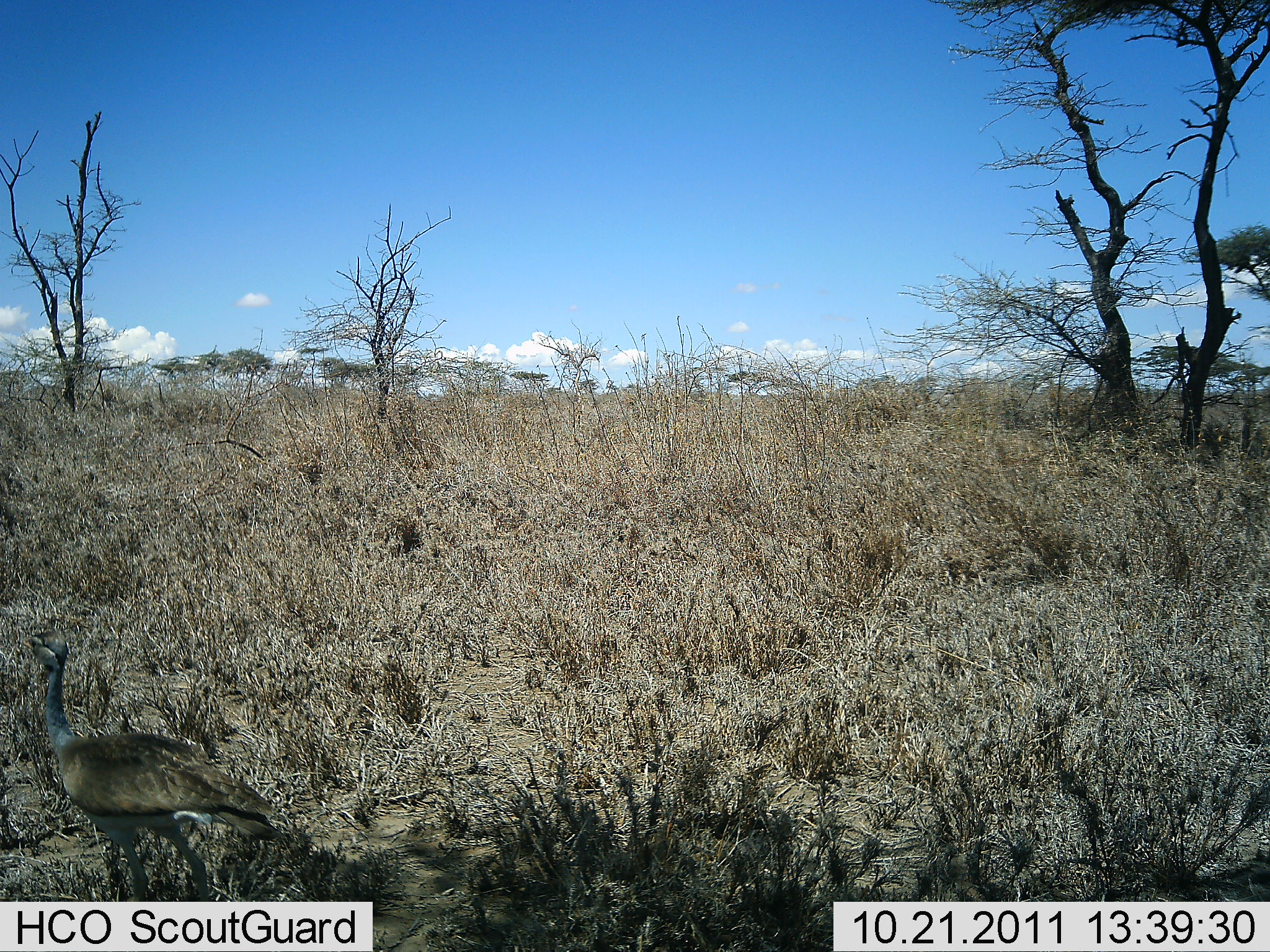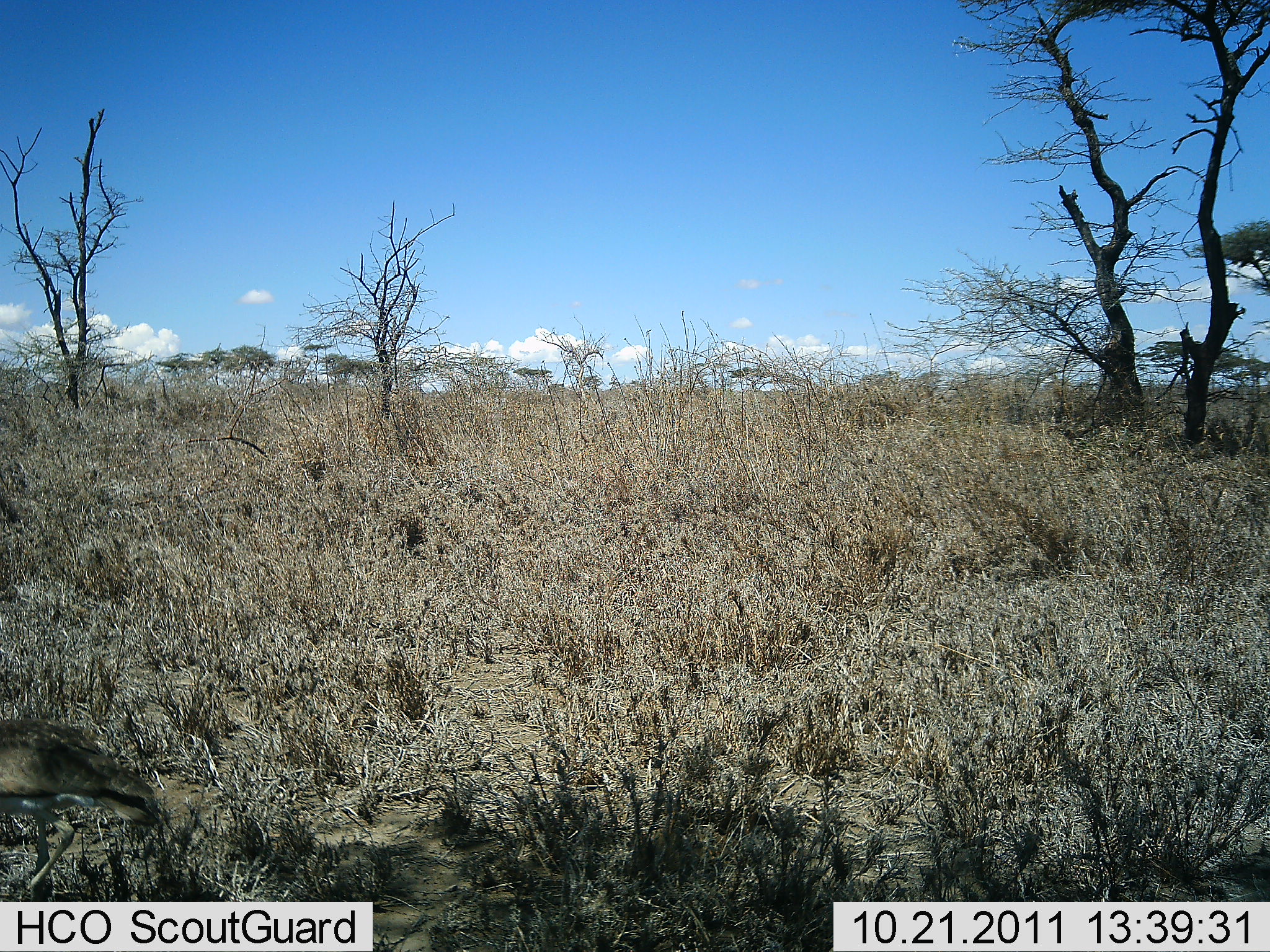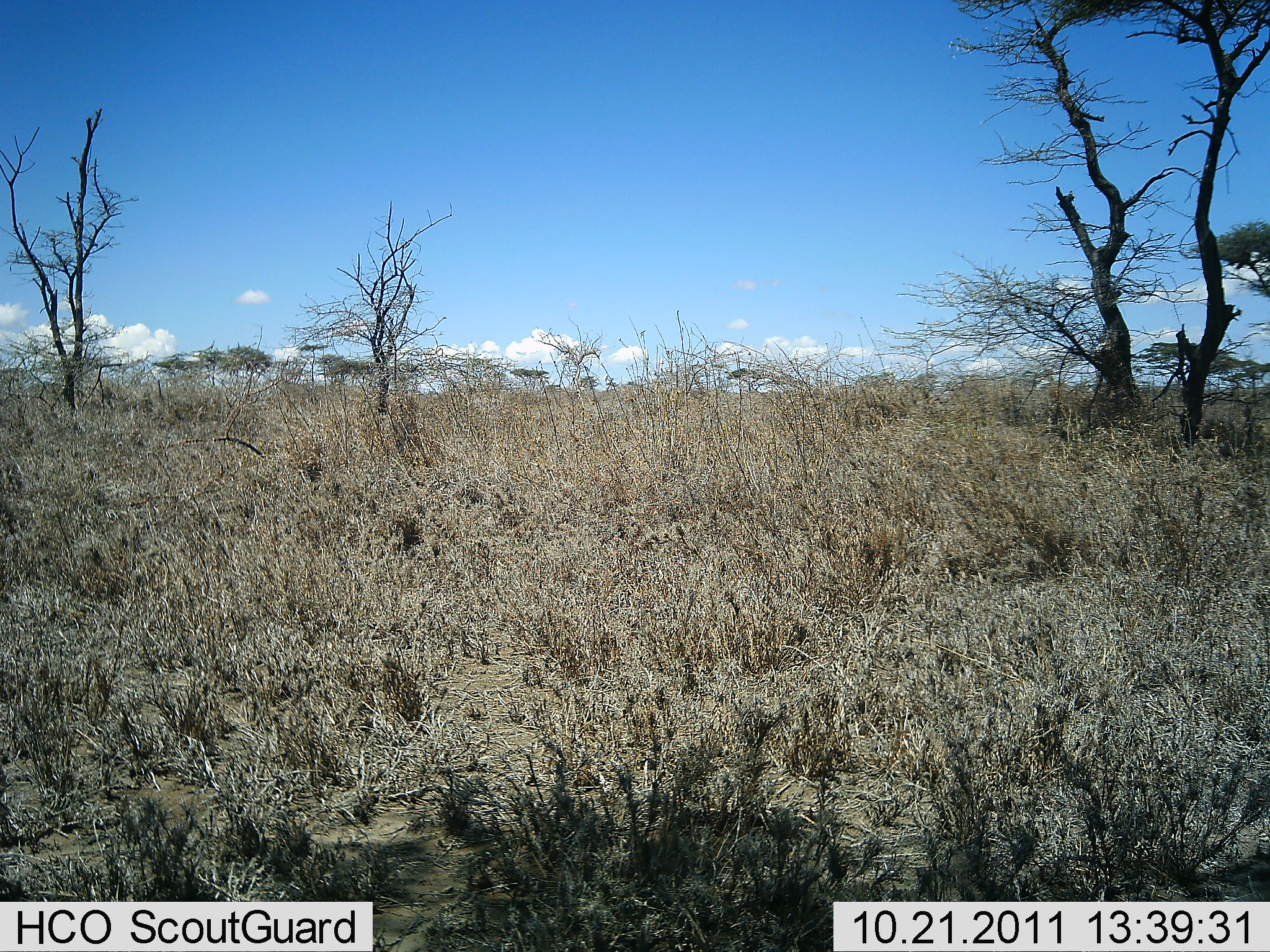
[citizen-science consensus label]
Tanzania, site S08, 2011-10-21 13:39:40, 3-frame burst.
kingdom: Animalia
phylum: Chordata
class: Aves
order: Otidiformes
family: Otididae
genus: Ardeotis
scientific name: Ardeotis kori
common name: kori bustard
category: koribustard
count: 1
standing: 0%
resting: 0%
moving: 100%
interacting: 0%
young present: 0%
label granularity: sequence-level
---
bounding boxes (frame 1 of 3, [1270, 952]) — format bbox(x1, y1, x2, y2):
animal: bbox(16, 629, 285, 902)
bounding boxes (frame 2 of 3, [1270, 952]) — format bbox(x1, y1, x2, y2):
animal: bbox(1, 717, 162, 902)